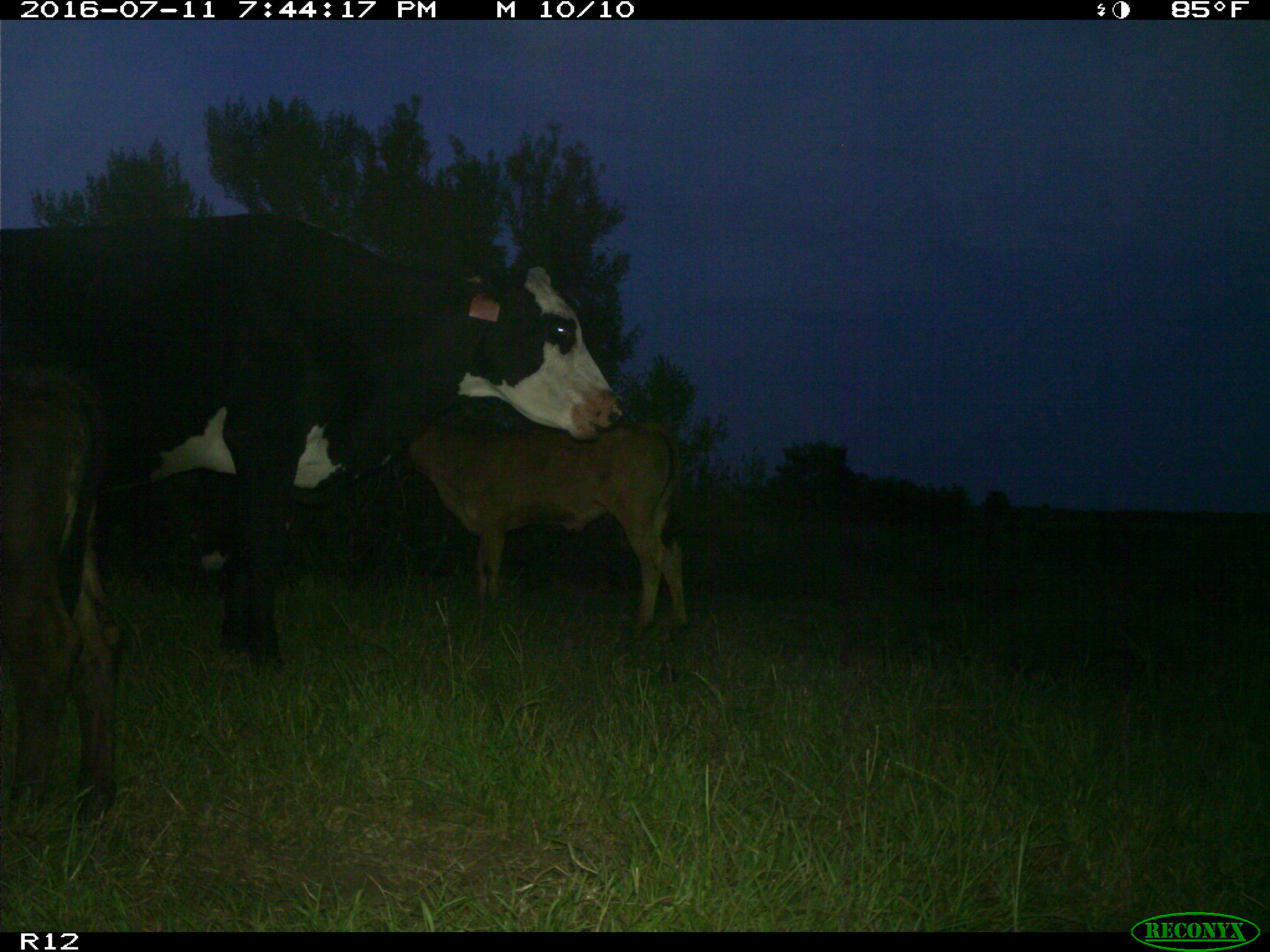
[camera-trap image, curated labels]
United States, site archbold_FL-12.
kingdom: Animalia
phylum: Chordata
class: Mammalia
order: Artiodactyla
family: Bovidae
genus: Bos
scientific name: Bos taurus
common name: domestic cow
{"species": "Bos taurus (domestic cow)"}